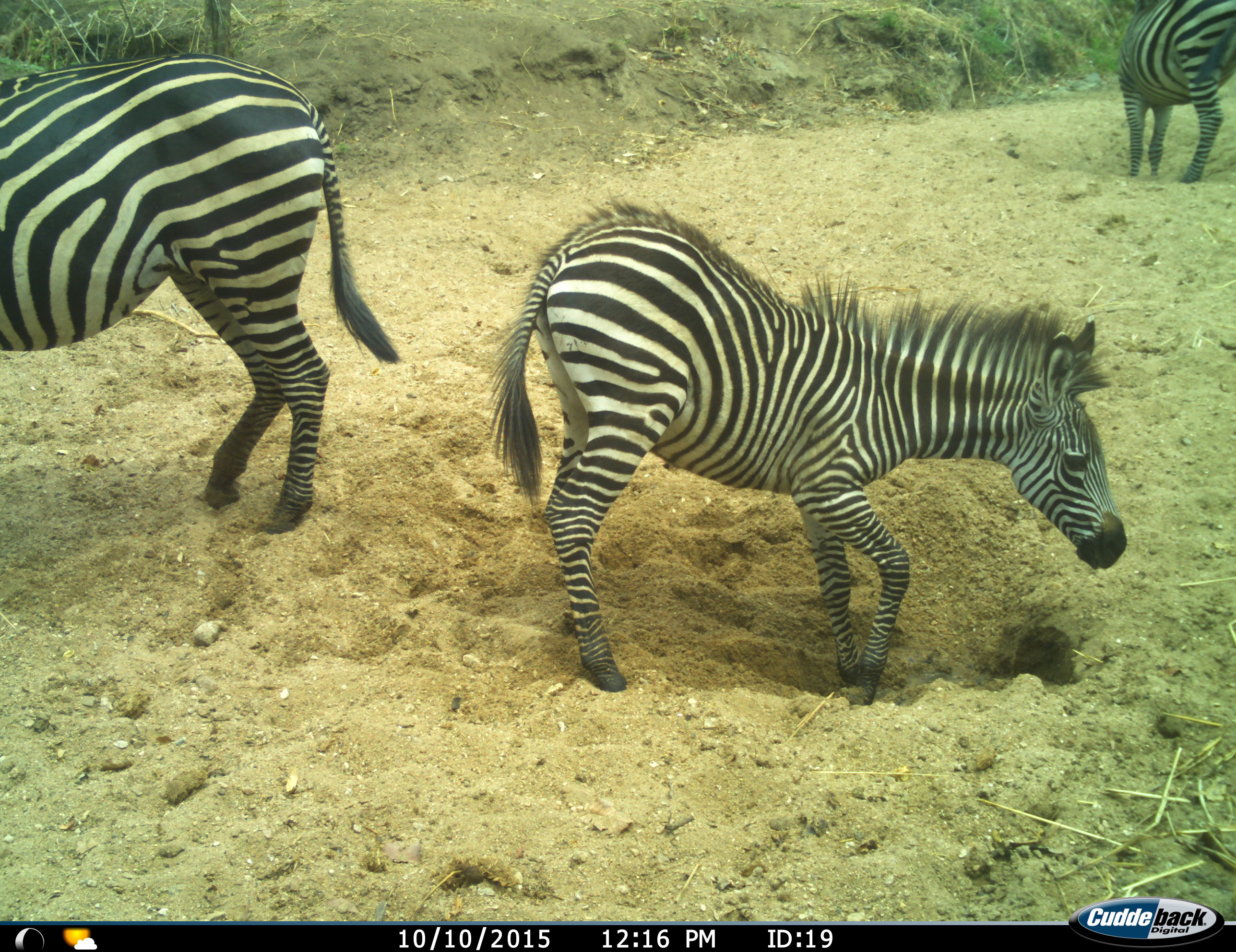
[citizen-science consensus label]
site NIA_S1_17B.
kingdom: Animalia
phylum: Chordata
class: Mammalia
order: Perissodactyla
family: Equidae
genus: Equus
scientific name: Equus quagga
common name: plains zebra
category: zebraplains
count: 3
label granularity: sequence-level